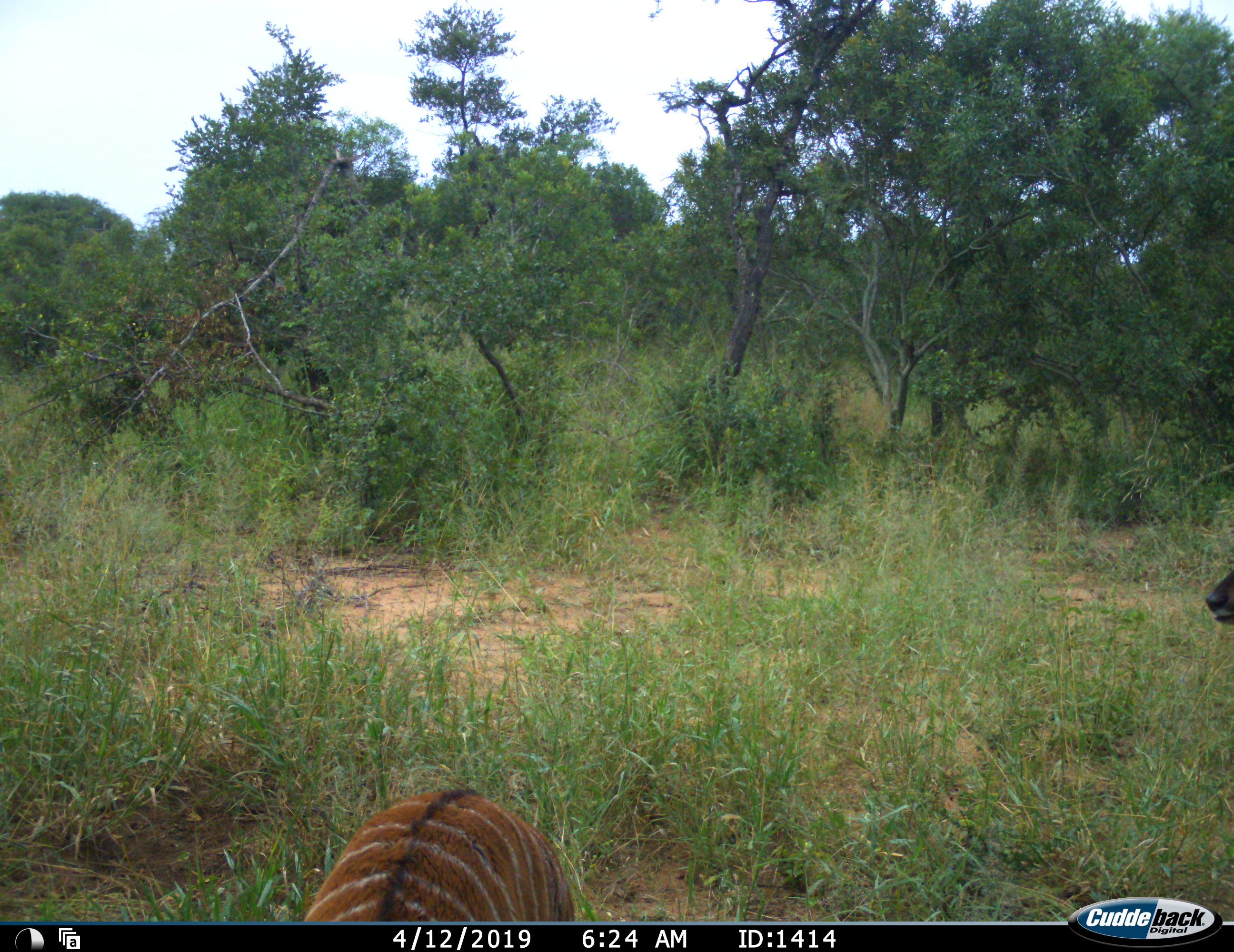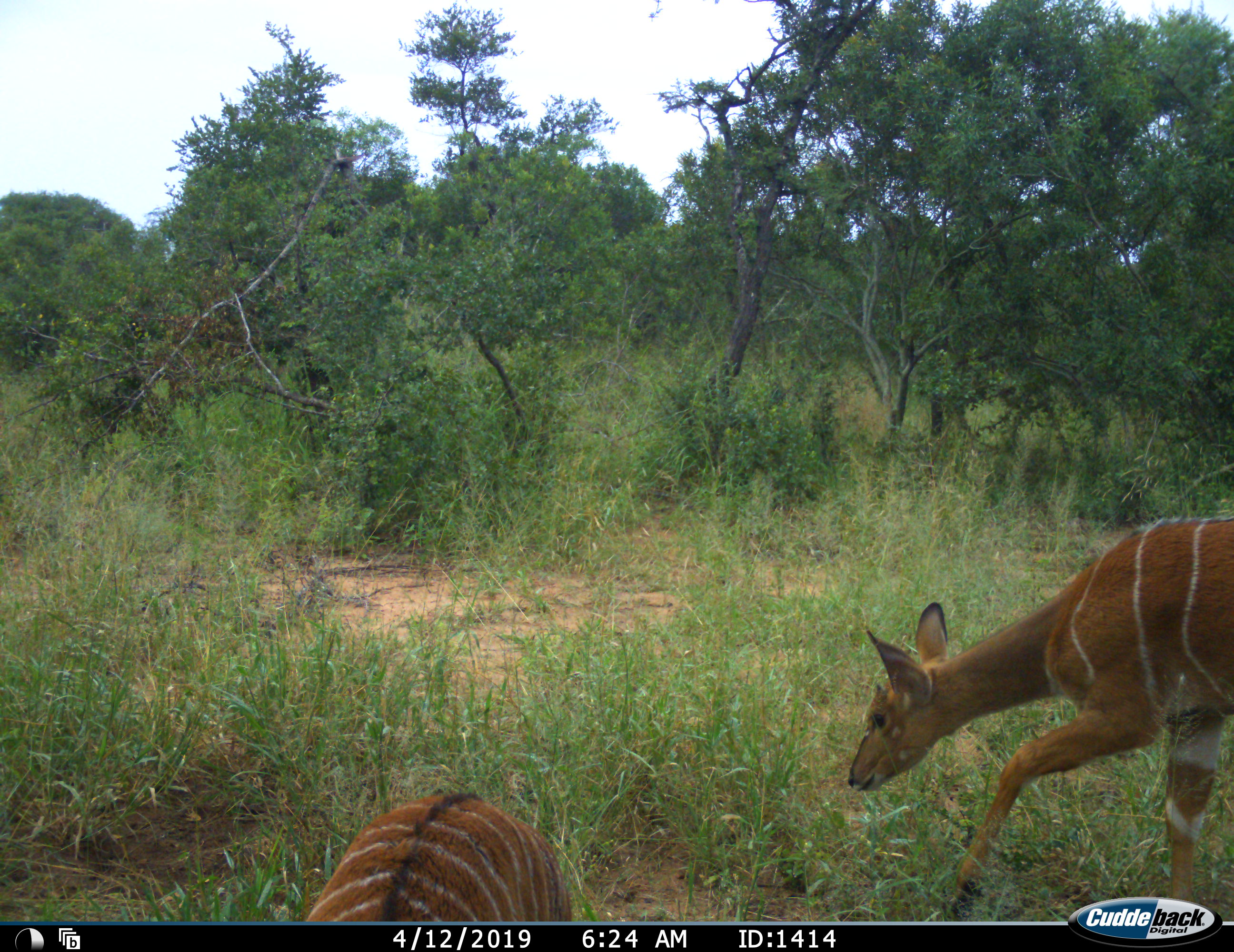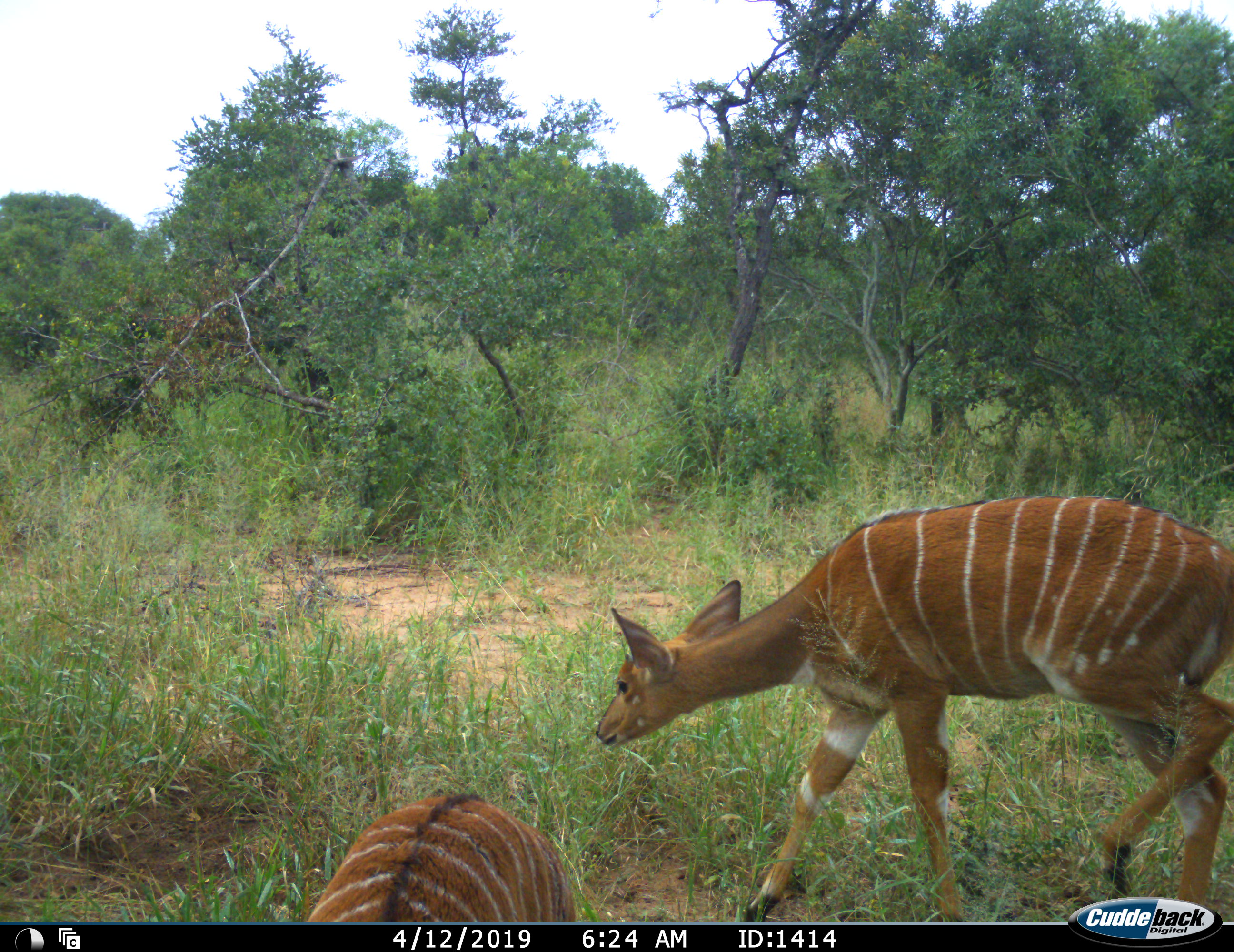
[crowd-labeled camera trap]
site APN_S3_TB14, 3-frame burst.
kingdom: Animalia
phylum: Chordata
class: Mammalia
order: Artiodactyla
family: Bovidae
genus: Tragelaphus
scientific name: Tragelaphus angasii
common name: nyala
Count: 2.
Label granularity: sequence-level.